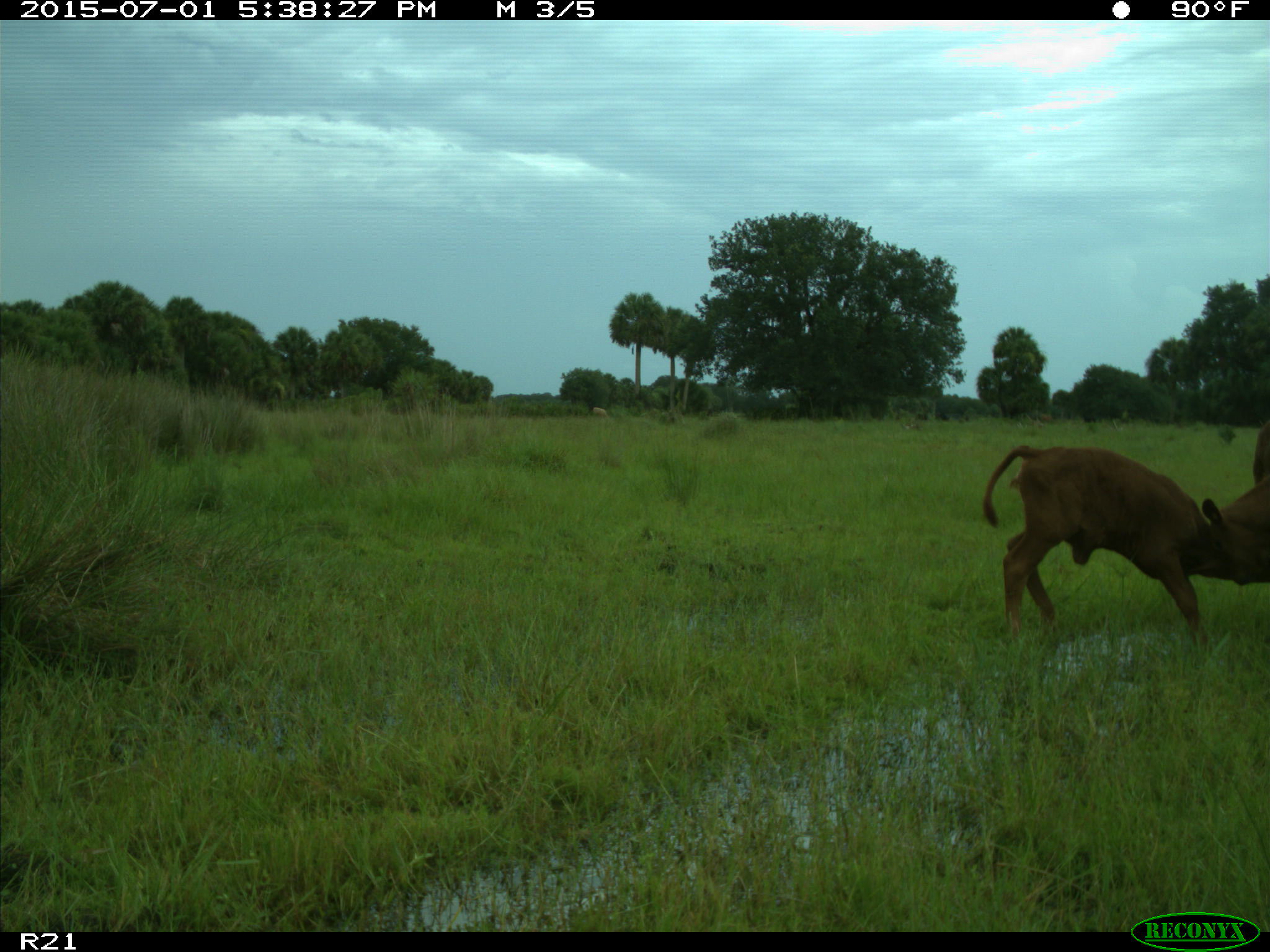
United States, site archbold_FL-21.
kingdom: Animalia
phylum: Chordata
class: Mammalia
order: Artiodactyla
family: Bovidae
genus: Bos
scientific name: Bos taurus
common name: domestic cow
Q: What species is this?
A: Bos taurus (domestic cow).